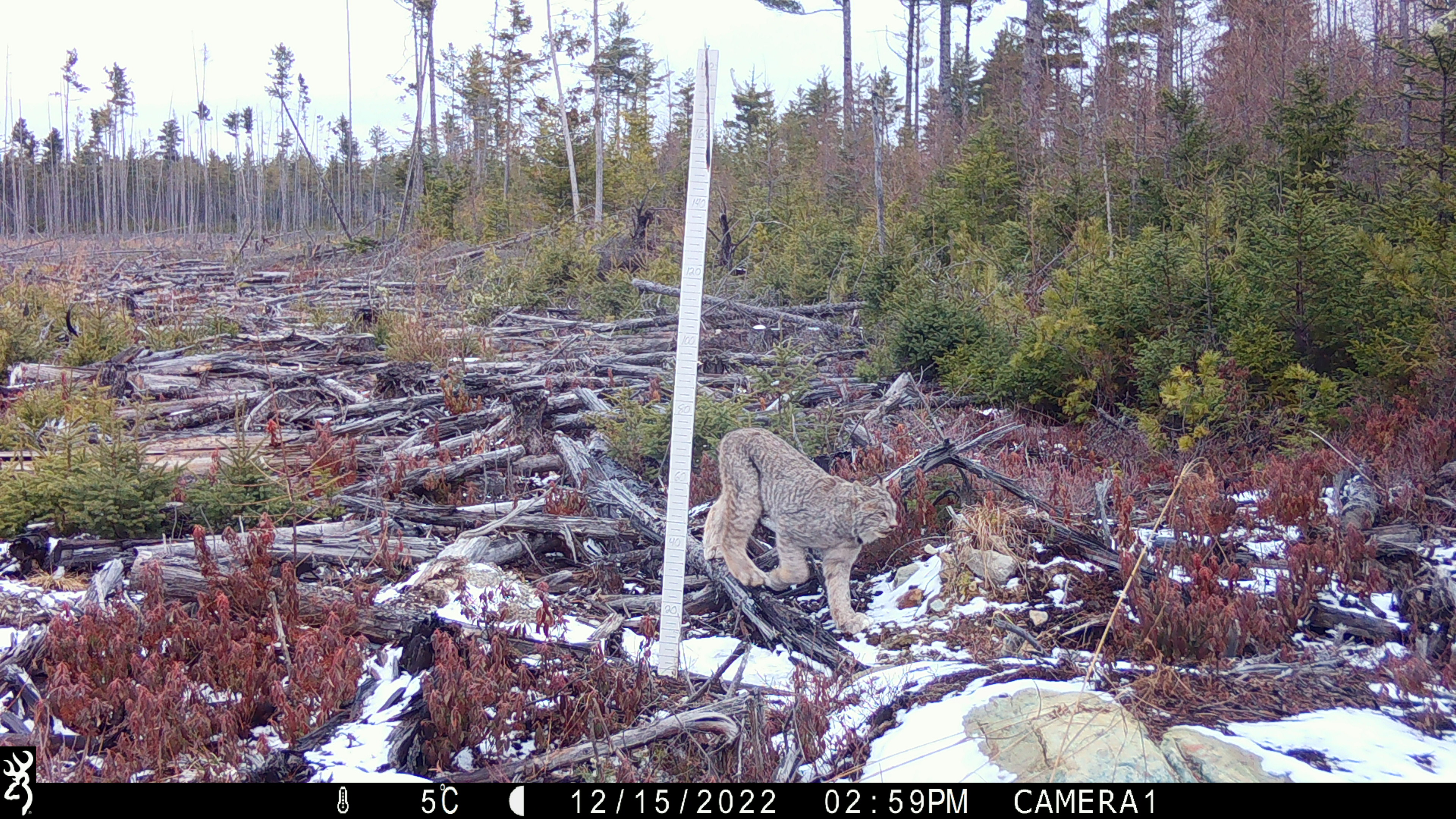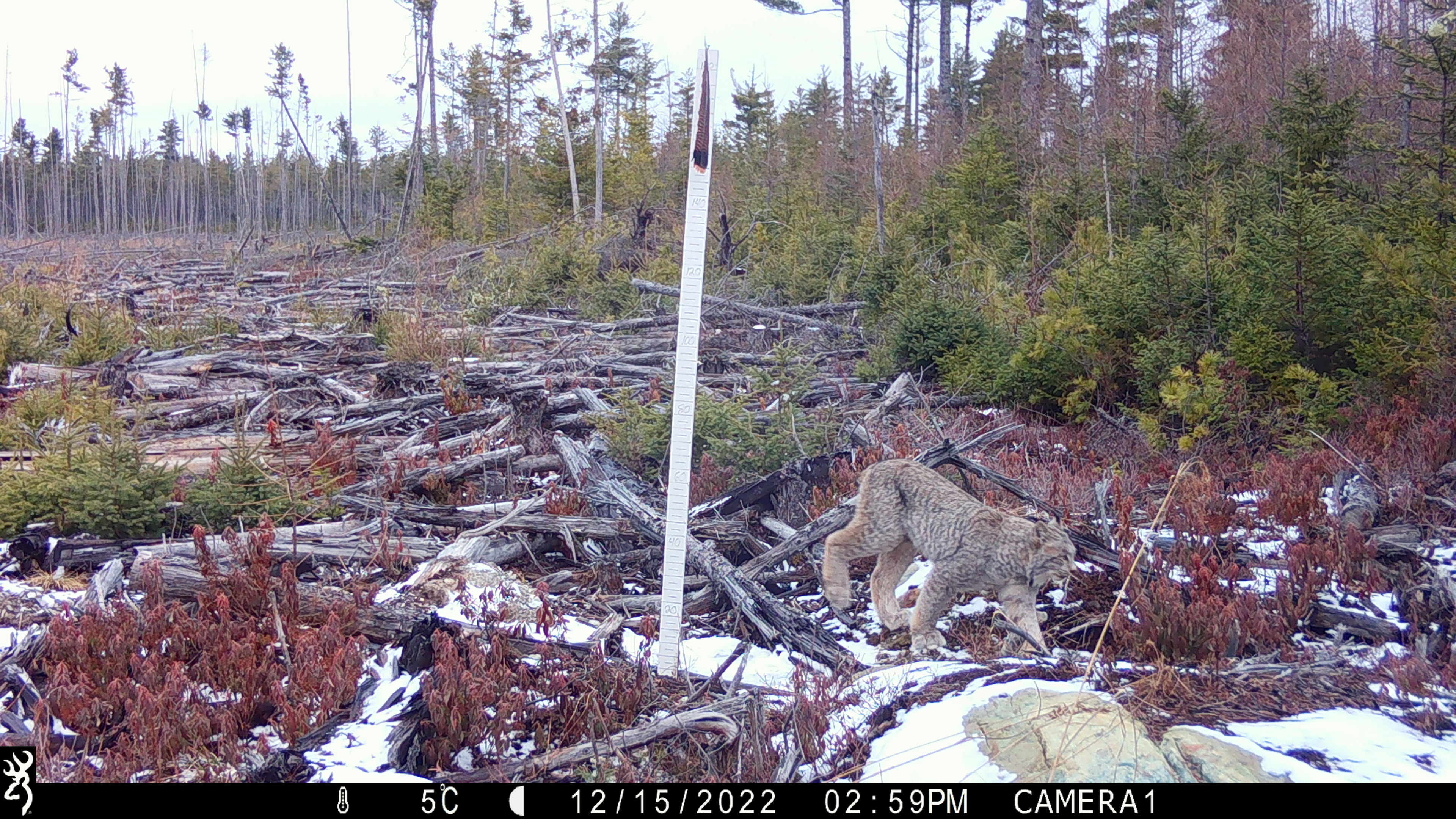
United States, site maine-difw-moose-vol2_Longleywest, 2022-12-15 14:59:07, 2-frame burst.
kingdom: Animalia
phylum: Chordata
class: Mammalia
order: Carnivora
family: Felidae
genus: Lynx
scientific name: Lynx canadensis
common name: canada lynx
Canada lynx (Lynx canadensis).